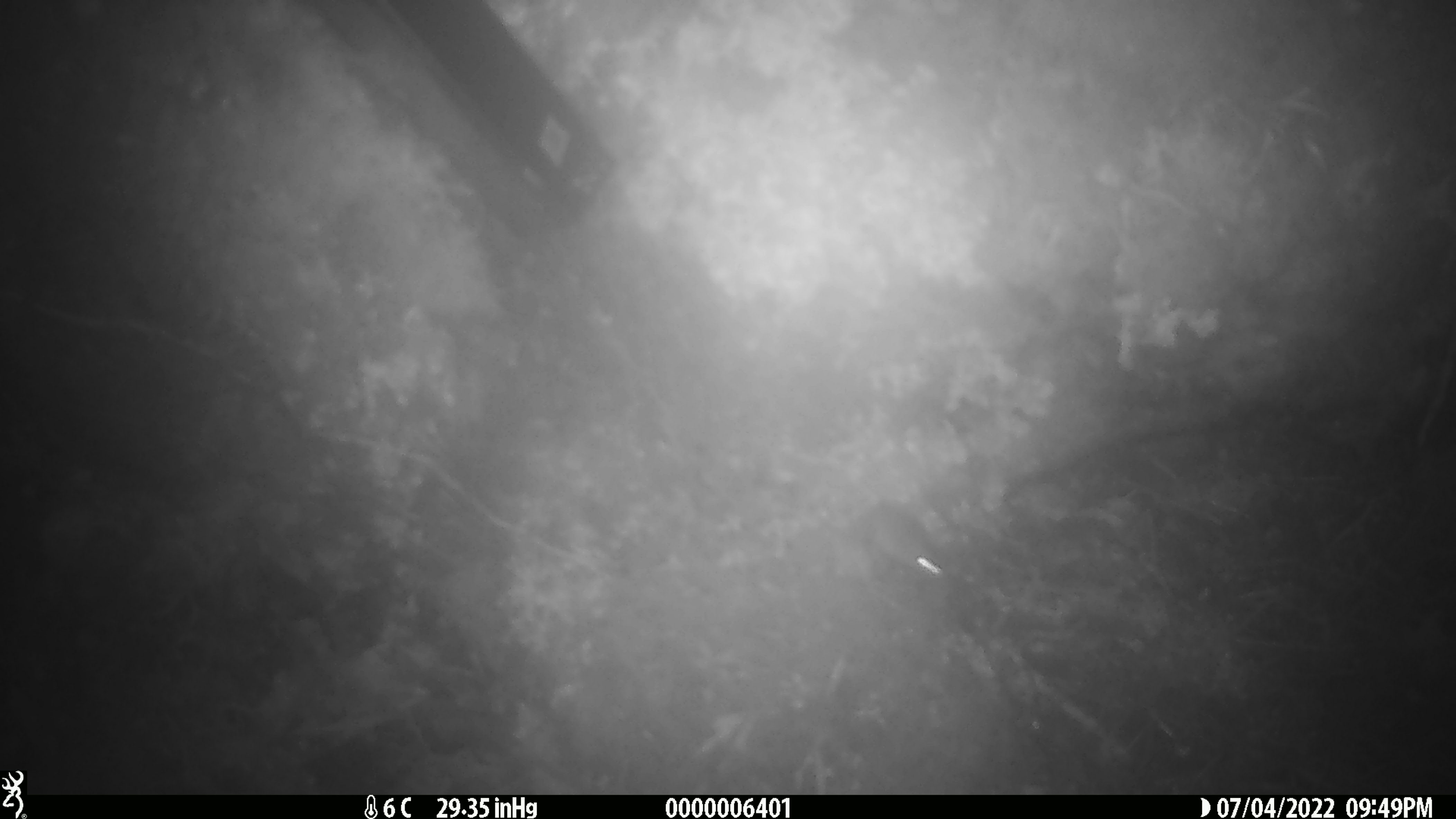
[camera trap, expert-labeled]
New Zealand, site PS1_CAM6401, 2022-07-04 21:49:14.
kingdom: Animalia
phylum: Chordata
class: Mammalia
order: Rodentia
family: Muridae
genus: Mus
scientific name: Mus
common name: mouse